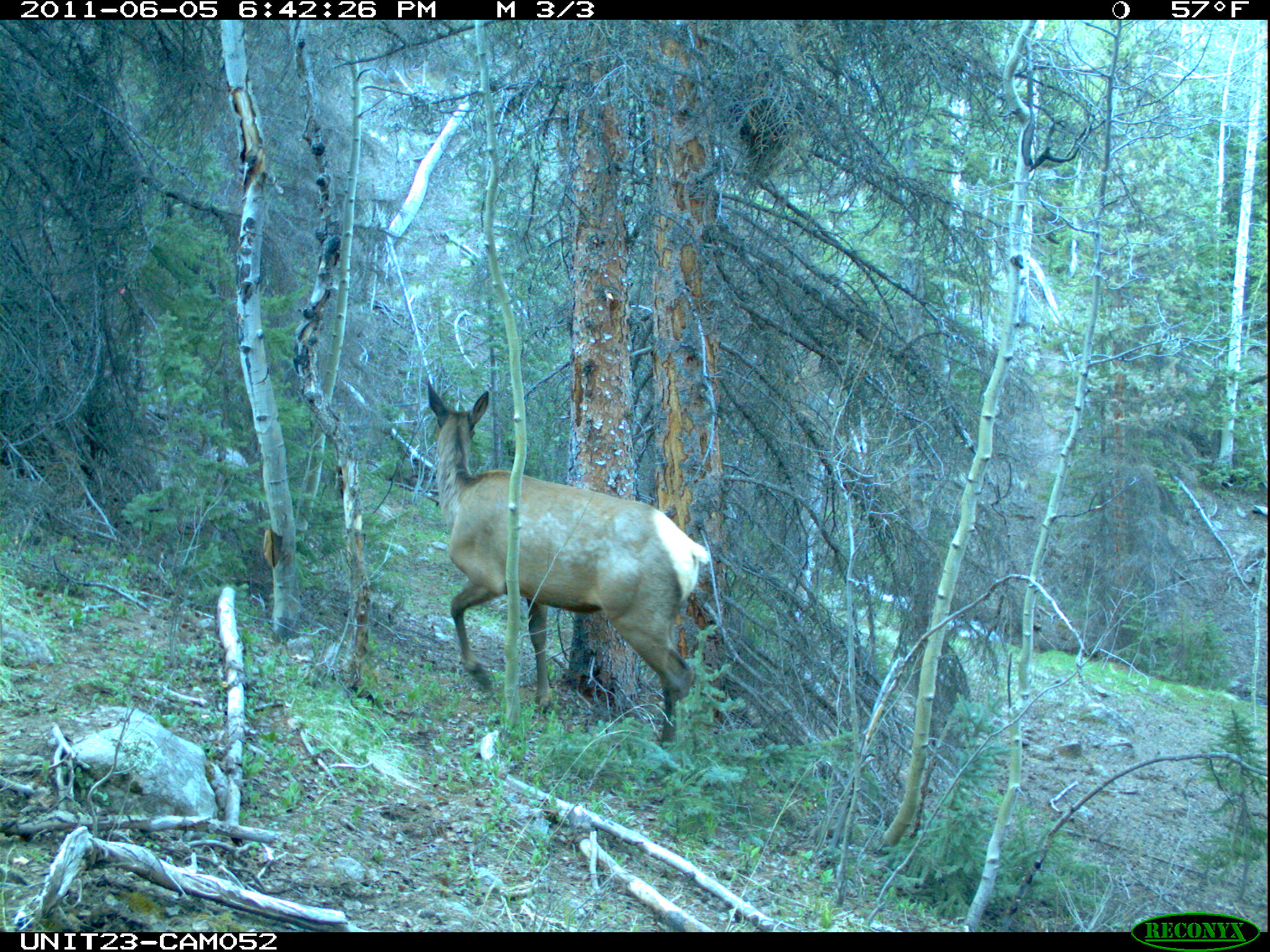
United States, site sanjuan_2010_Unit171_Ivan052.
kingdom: Animalia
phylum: Chordata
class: Mammalia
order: Artiodactyla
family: Cervidae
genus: Cervus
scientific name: Cervus elaphus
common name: red deer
Cervus elaphus (red deer).